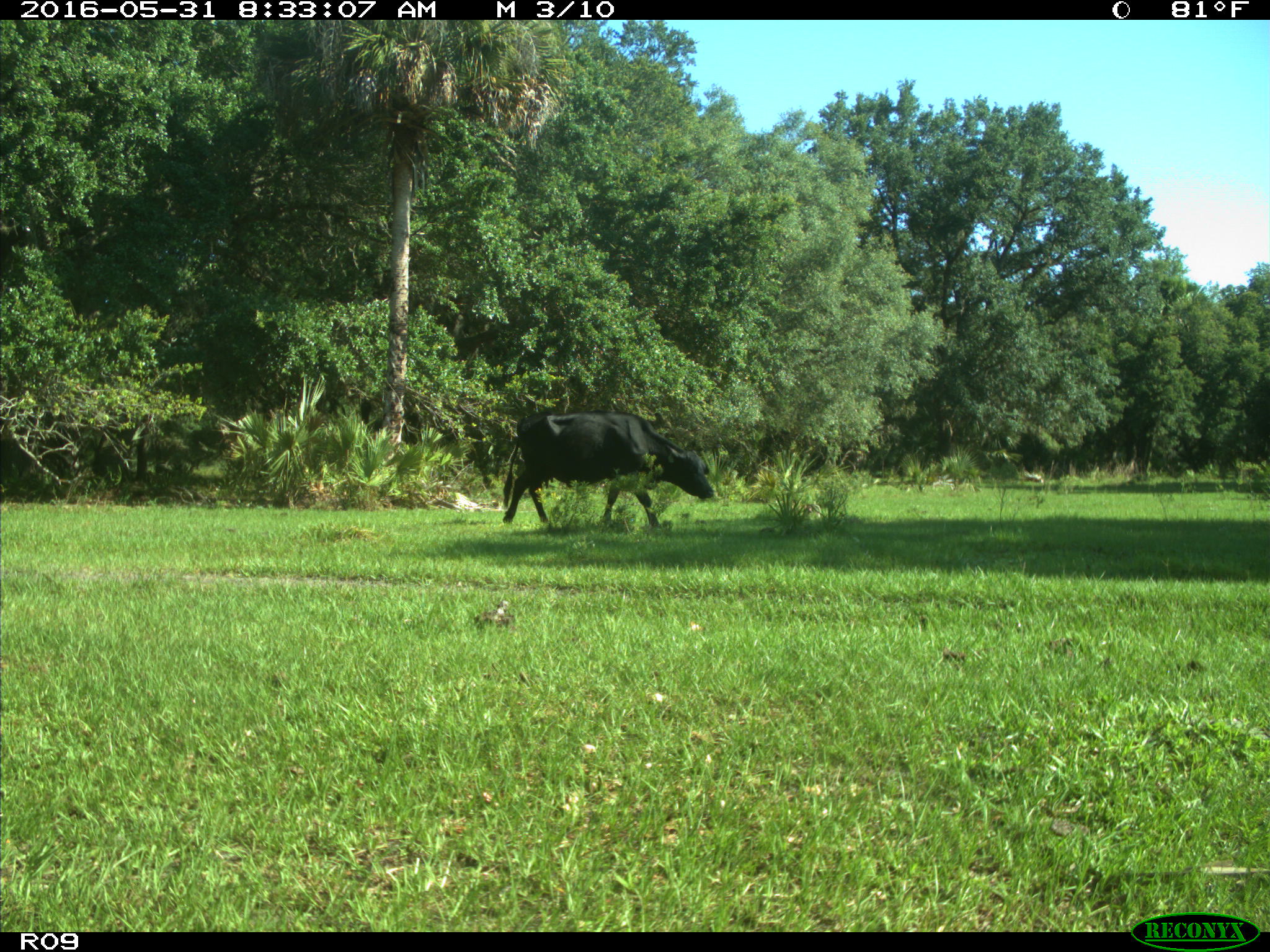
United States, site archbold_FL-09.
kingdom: Animalia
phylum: Chordata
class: Mammalia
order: Artiodactyla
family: Bovidae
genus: Bos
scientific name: Bos taurus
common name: domestic cow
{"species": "Bos taurus (domestic cow)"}